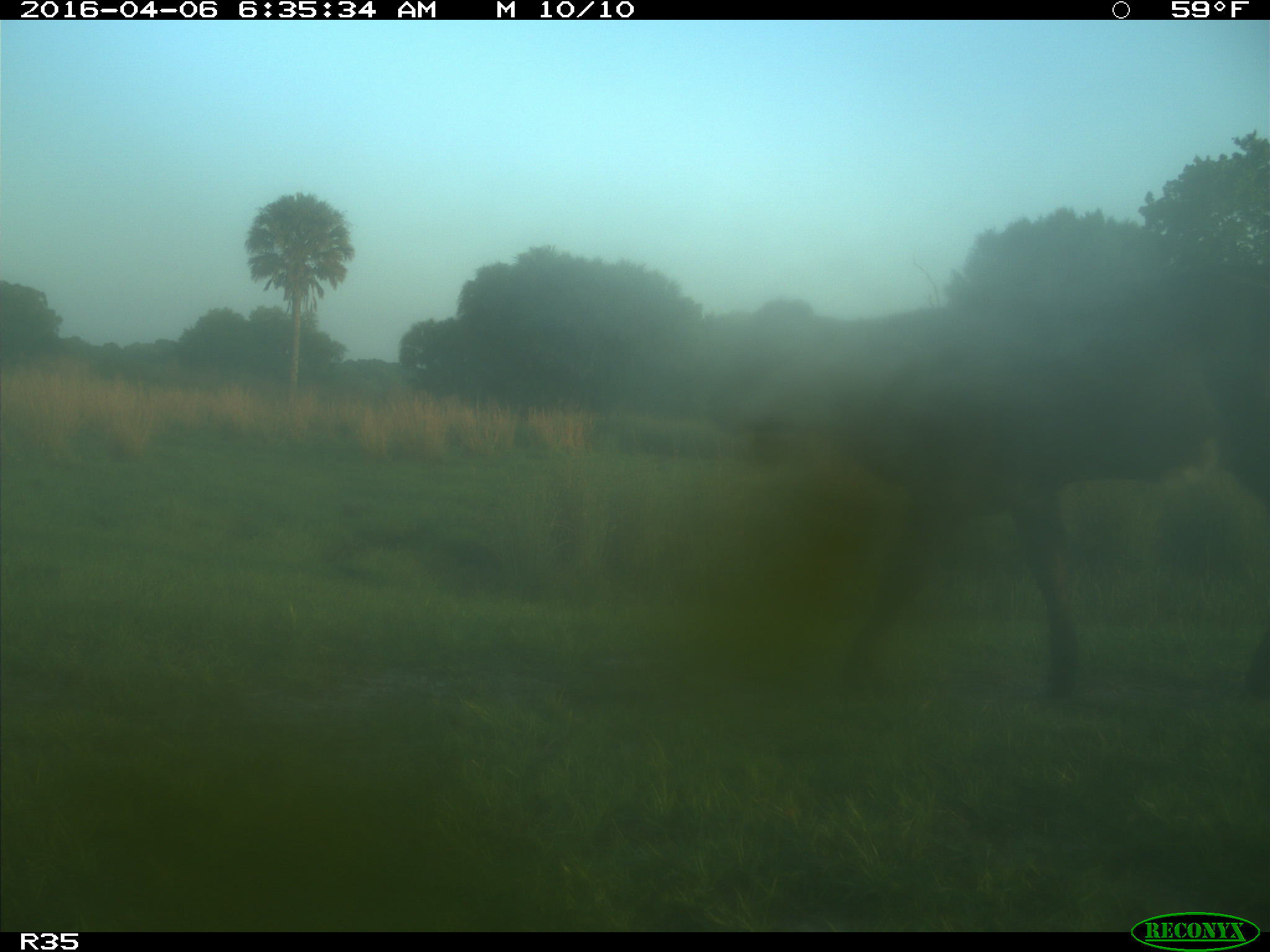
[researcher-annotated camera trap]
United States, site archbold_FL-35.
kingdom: Animalia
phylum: Chordata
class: Mammalia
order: Artiodactyla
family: Bovidae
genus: Bos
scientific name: Bos taurus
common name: domestic cow